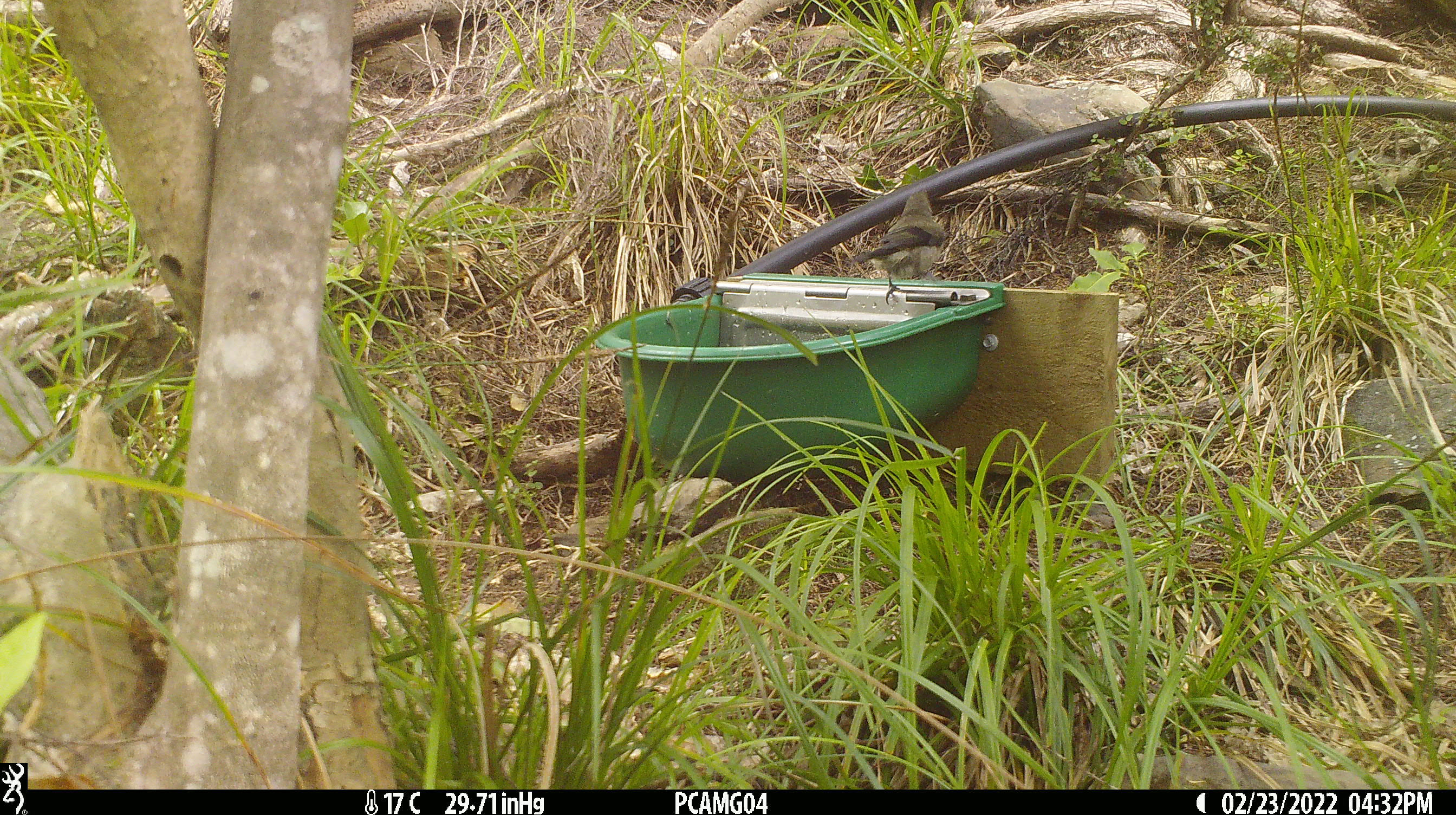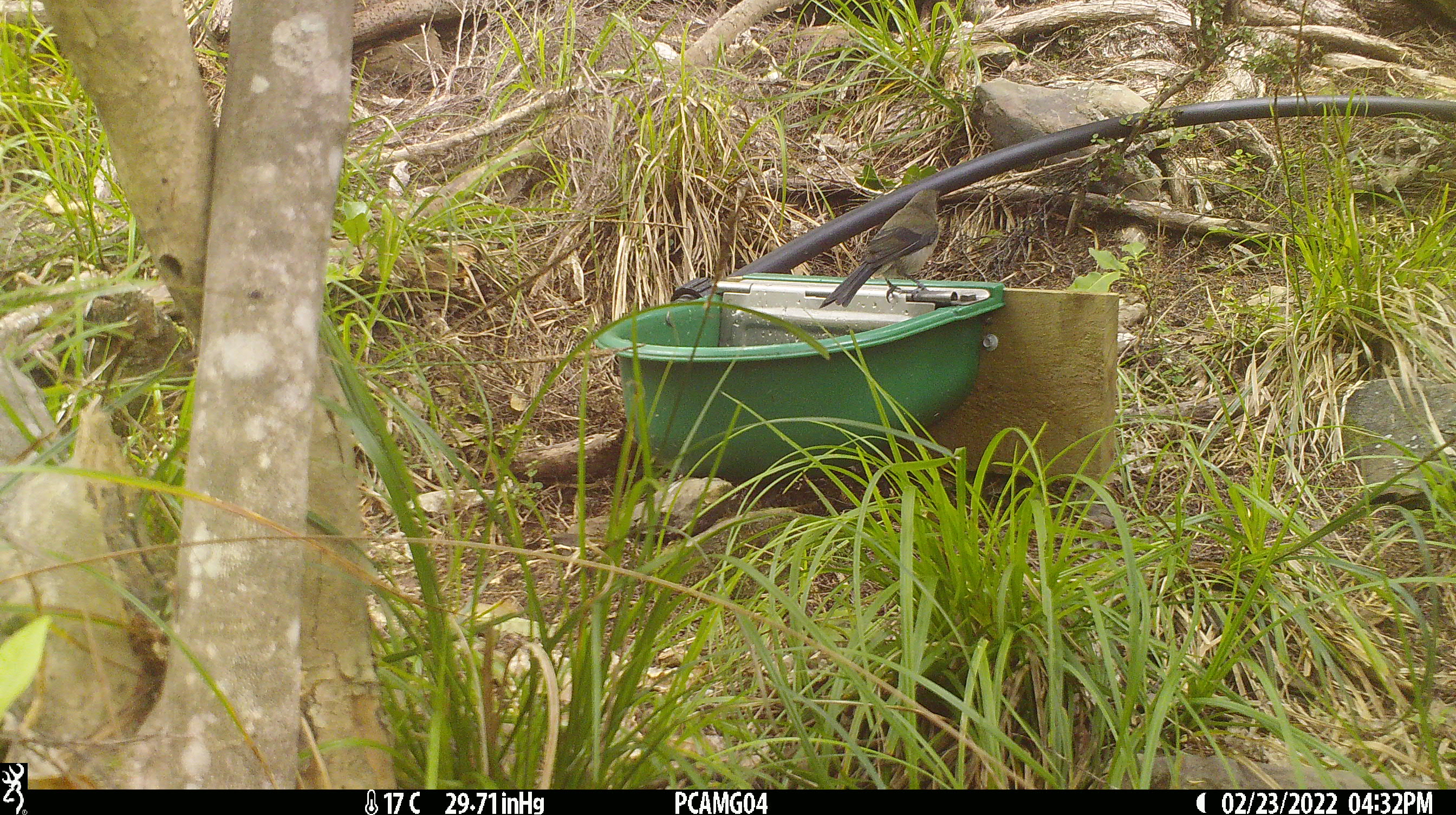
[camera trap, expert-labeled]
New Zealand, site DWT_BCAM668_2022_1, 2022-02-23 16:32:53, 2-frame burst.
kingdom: Animalia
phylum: Chordata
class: Aves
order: Passeriformes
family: Meliphagidae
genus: Anthornis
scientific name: Anthornis melanura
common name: new zealand bellbird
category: bellbird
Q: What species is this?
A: Bellbird (new zealand bellbird) (Anthornis melanura).